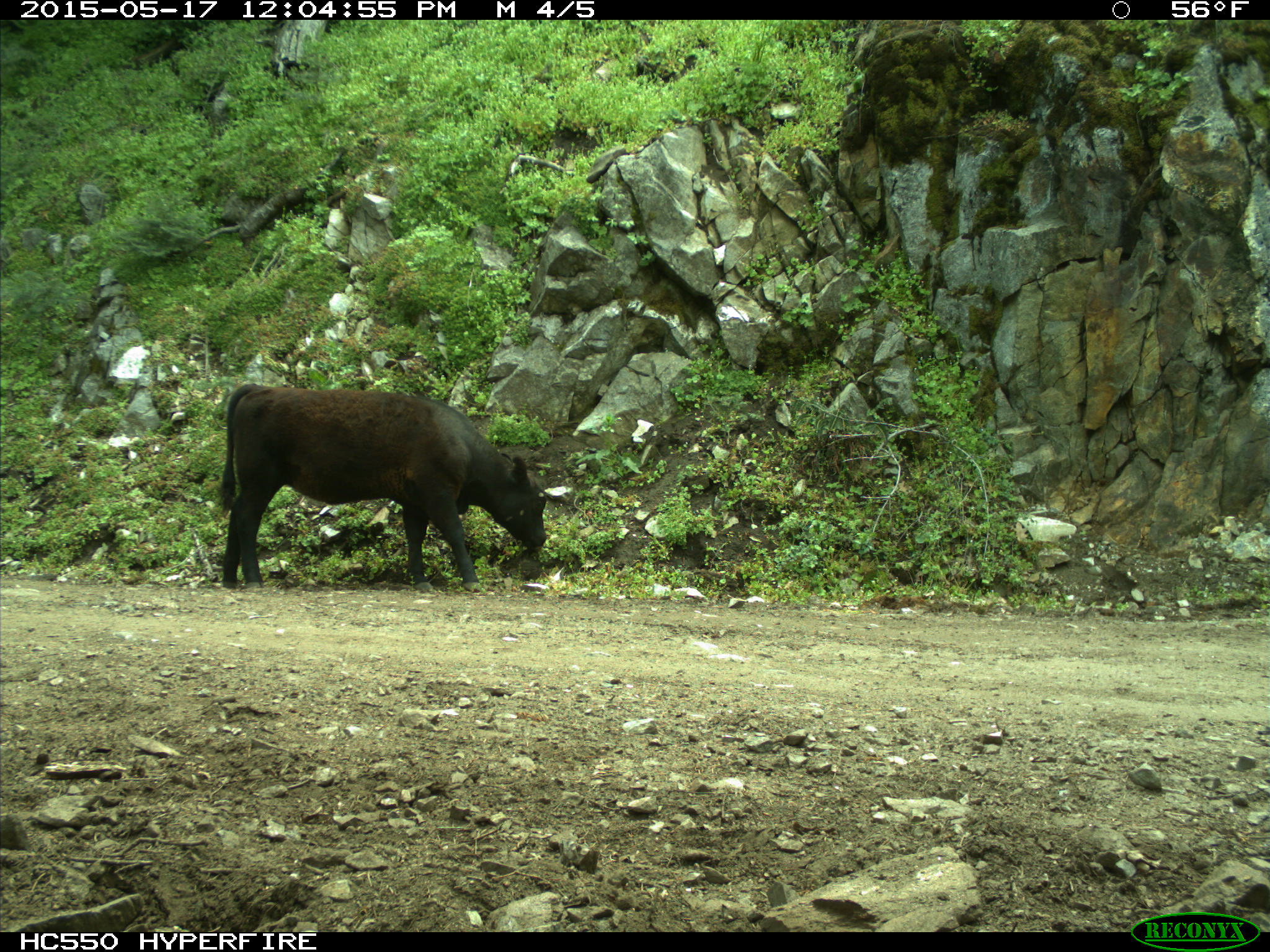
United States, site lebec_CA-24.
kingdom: Animalia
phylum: Chordata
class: Mammalia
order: Artiodactyla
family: Bovidae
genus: Bos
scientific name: Bos taurus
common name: domestic cow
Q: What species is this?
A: Bos taurus (domestic cow).